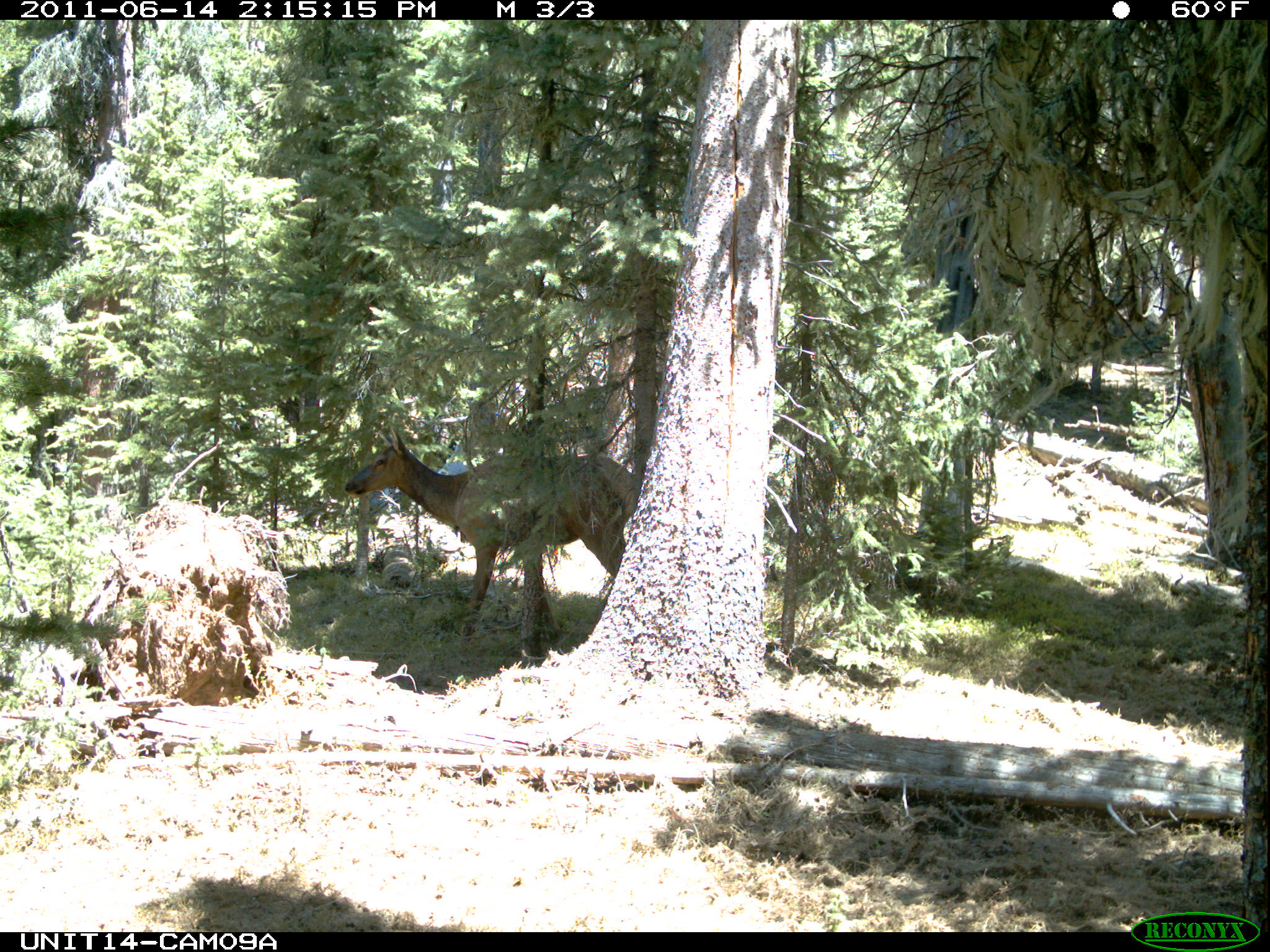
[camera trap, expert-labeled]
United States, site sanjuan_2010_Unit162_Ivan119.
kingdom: Animalia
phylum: Chordata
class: Mammalia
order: Artiodactyla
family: Cervidae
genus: Cervus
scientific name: Cervus elaphus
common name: red deer